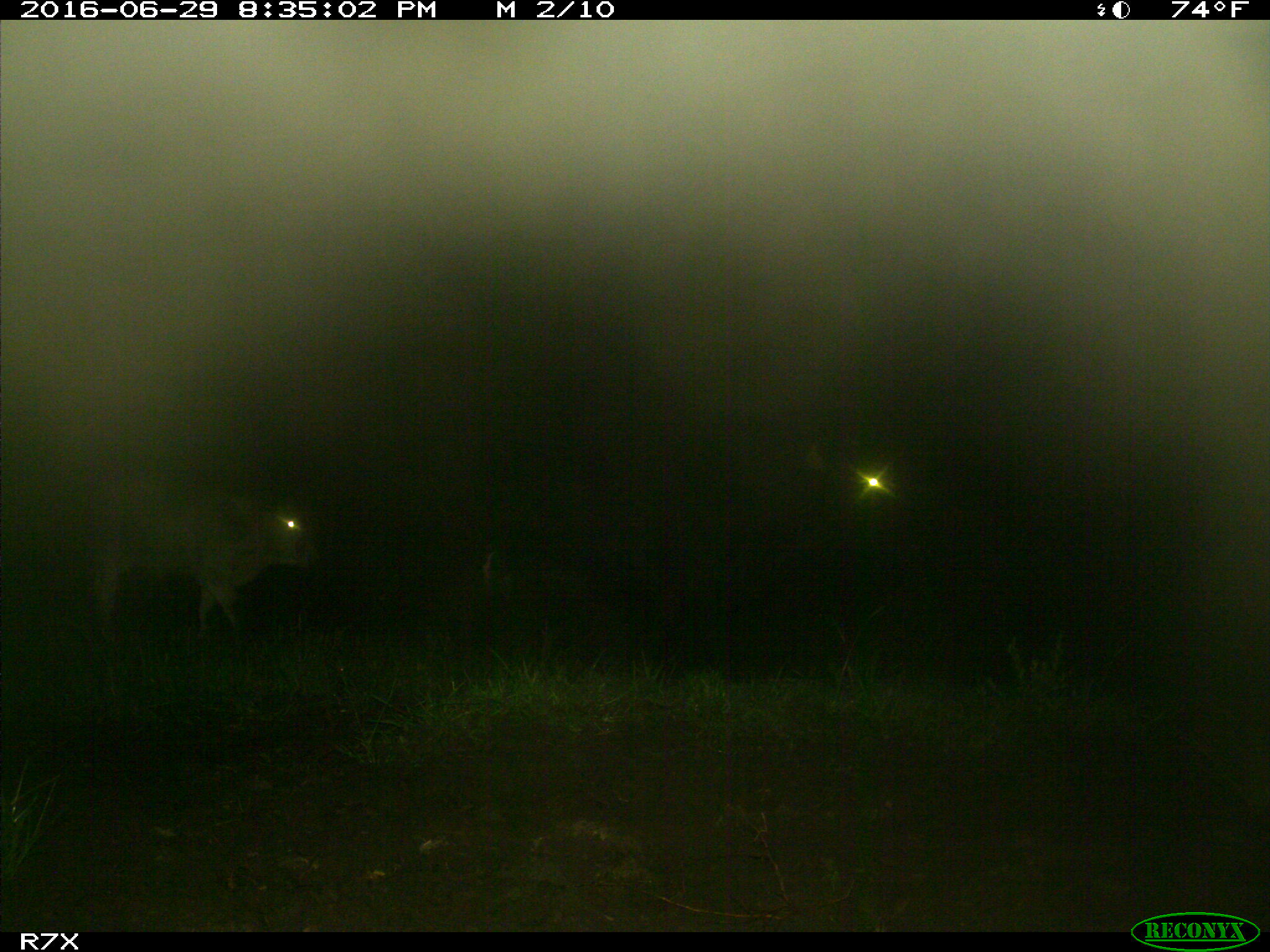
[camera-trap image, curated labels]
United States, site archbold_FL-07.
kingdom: Animalia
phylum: Chordata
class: Mammalia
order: Artiodactyla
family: Bovidae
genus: Bos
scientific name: Bos taurus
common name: domestic cow